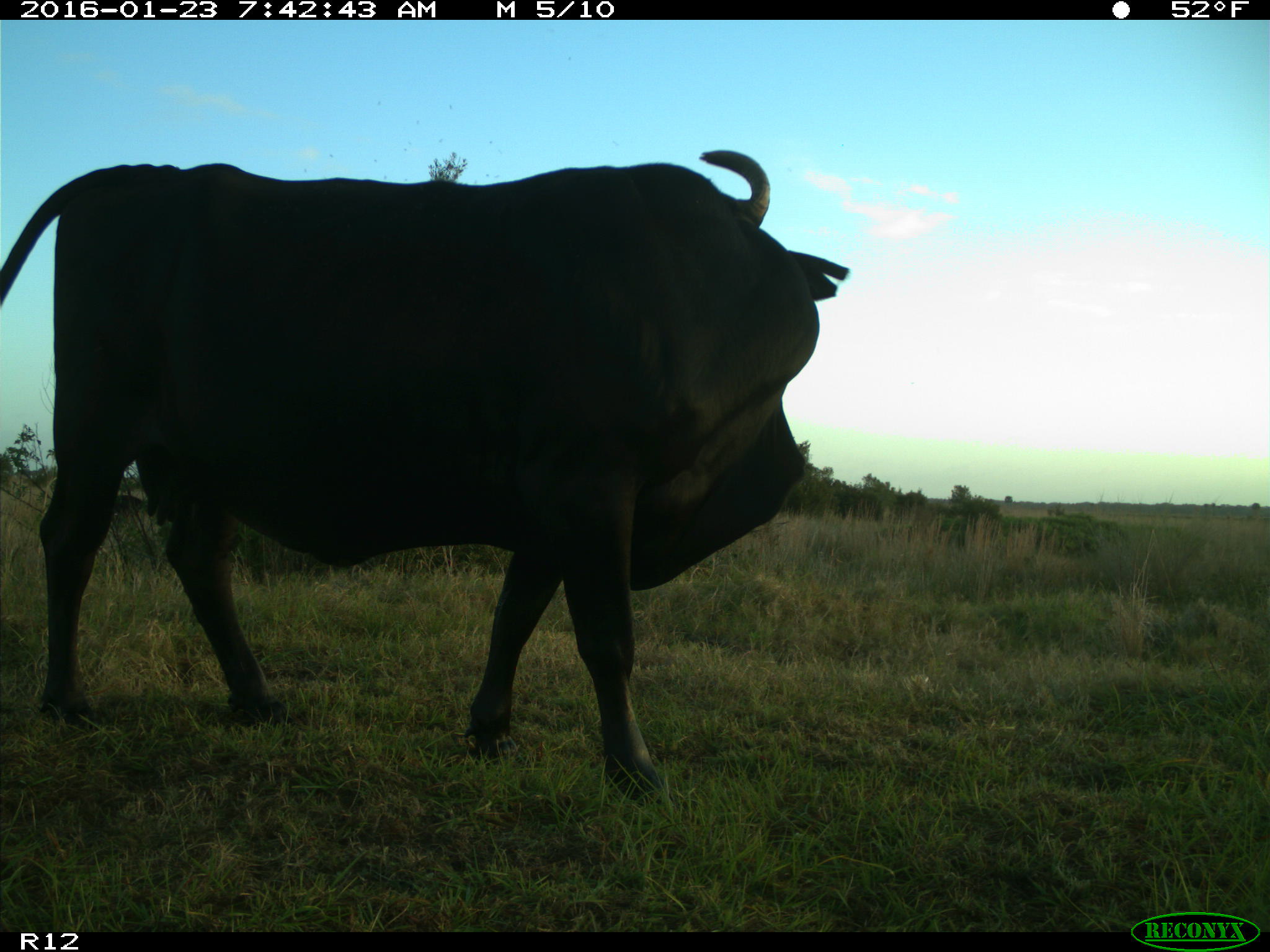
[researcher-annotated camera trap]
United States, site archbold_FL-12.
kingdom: Animalia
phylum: Chordata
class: Mammalia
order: Artiodactyla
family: Bovidae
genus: Bos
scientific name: Bos taurus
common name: domestic cow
Bos taurus (domestic cow).